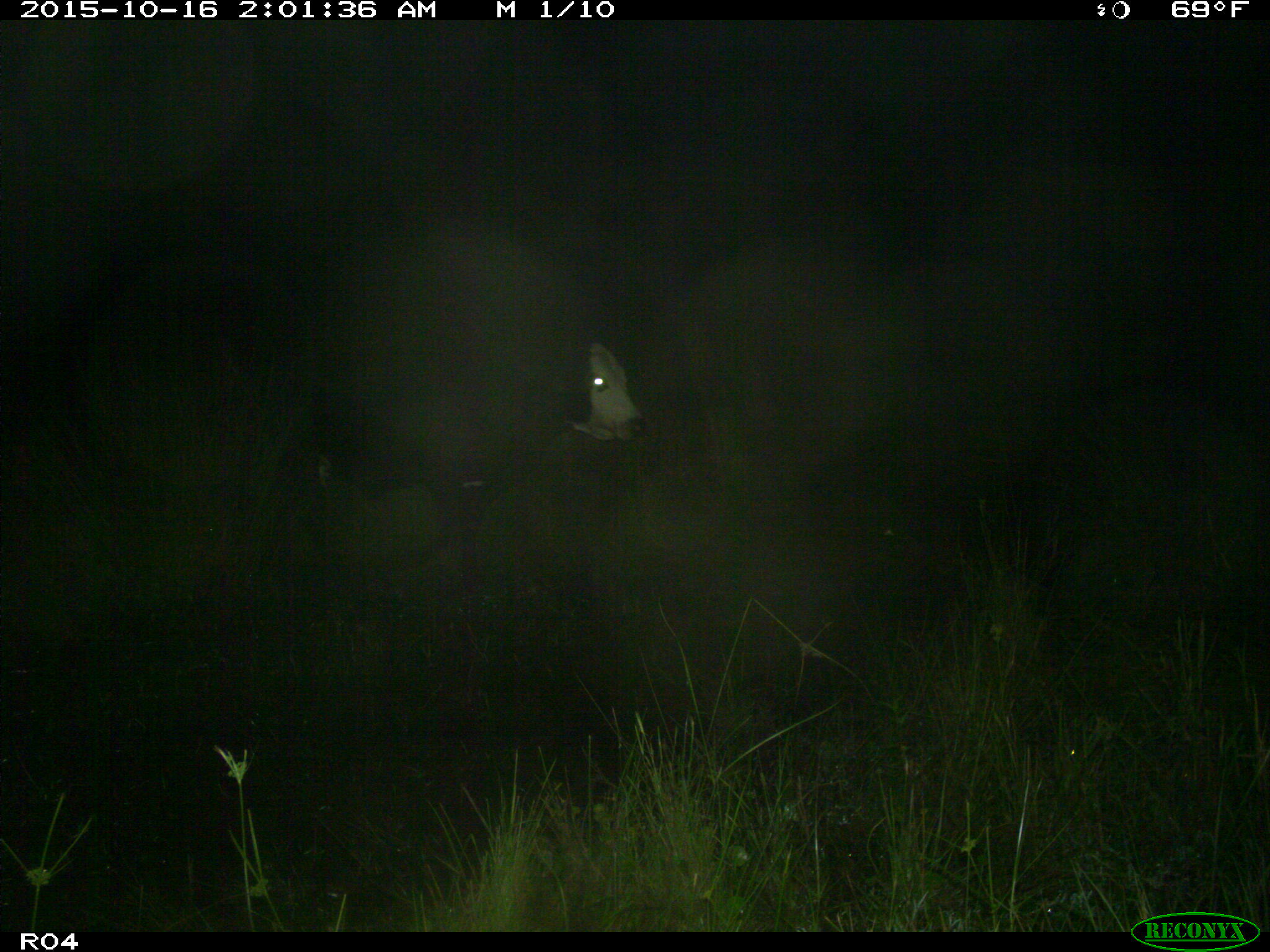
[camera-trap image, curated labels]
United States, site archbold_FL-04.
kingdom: Animalia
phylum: Chordata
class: Mammalia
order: Artiodactyla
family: Bovidae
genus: Bos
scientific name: Bos taurus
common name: domestic cow